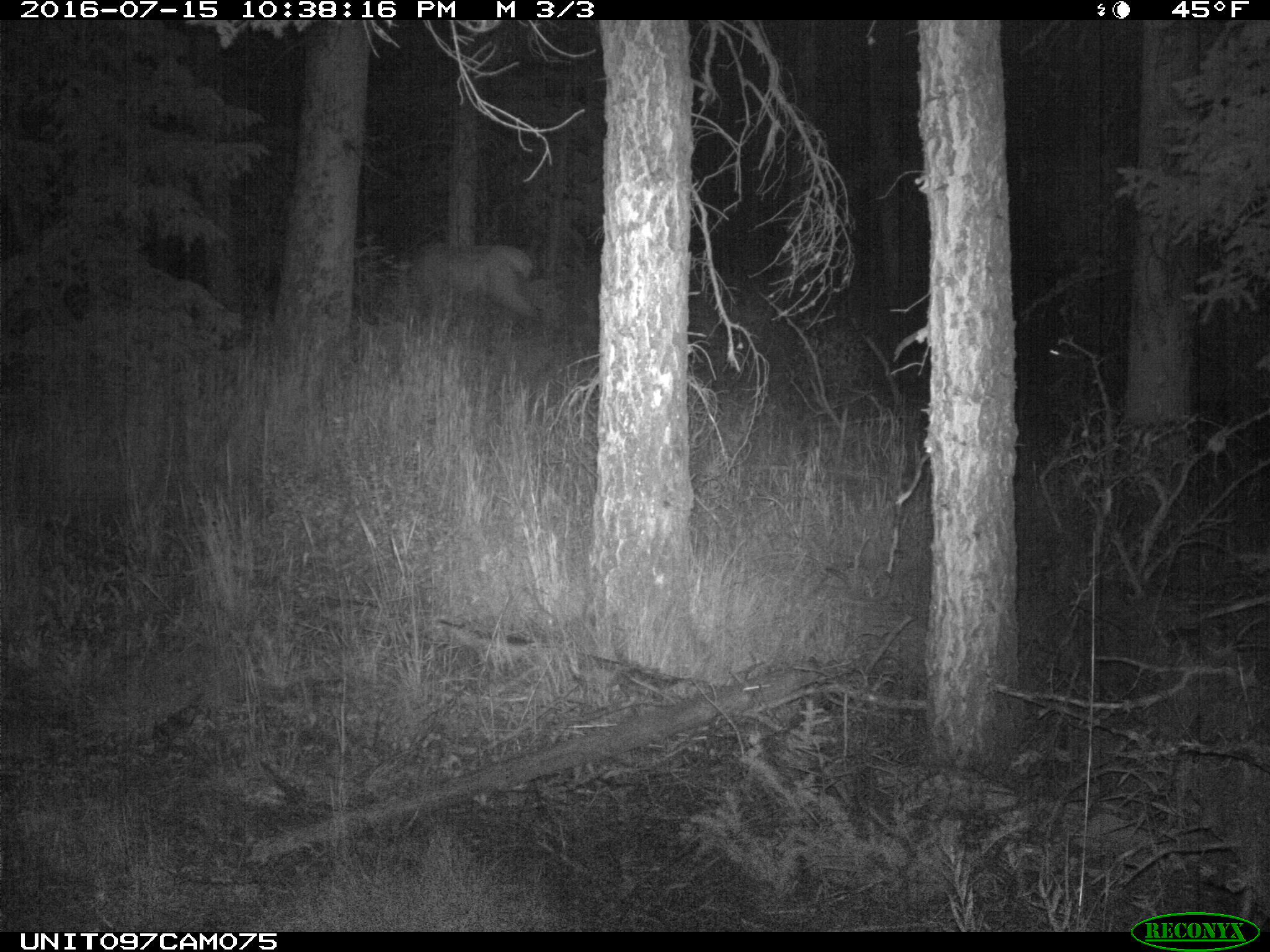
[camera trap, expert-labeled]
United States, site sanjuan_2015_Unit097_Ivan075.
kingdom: Animalia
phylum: Chordata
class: Mammalia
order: Artiodactyla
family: Cervidae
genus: Cervus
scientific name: Cervus elaphus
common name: red deer